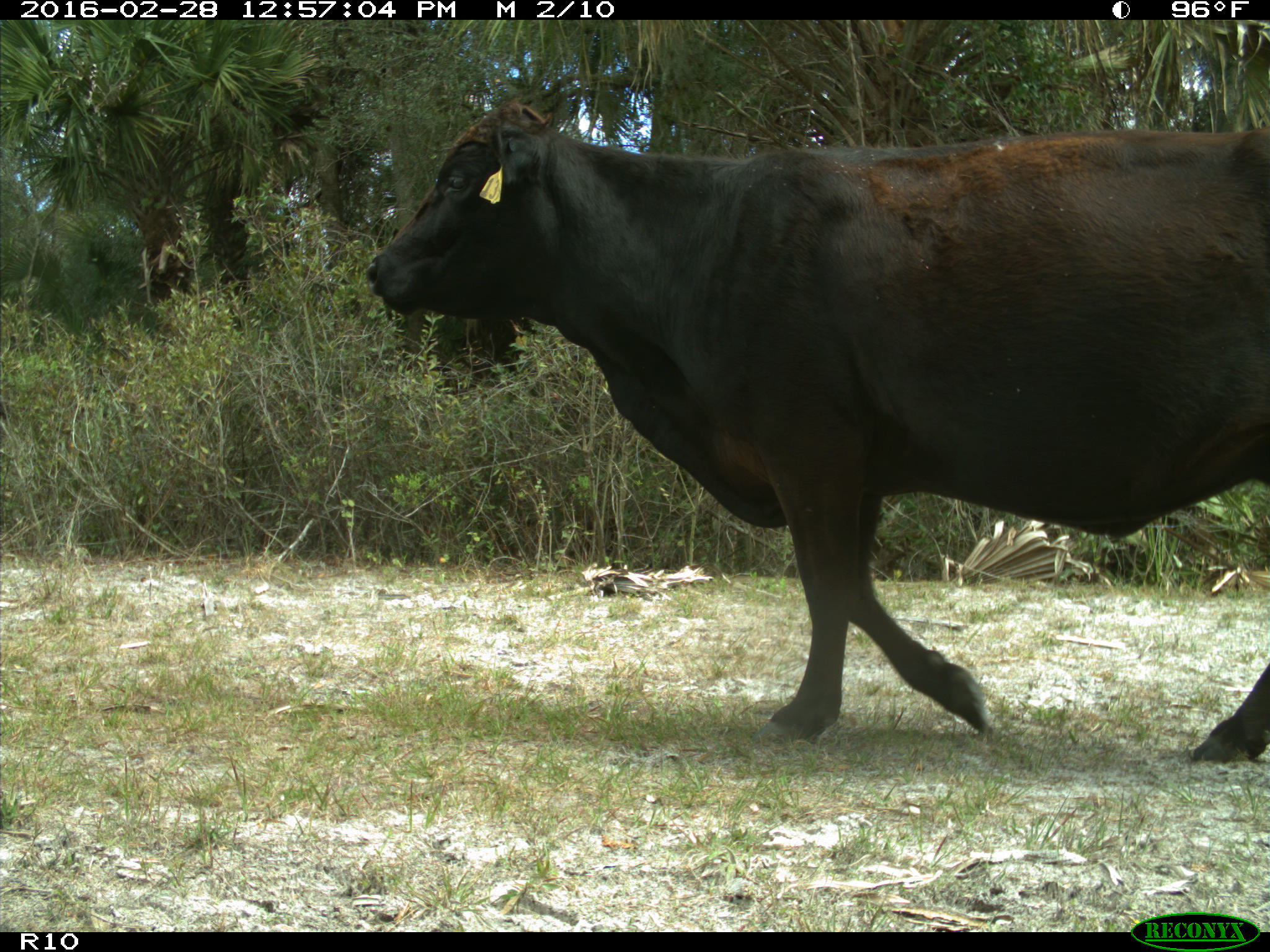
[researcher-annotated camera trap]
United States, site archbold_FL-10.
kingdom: Animalia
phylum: Chordata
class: Mammalia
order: Artiodactyla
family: Bovidae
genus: Bos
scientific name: Bos taurus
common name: domestic cow